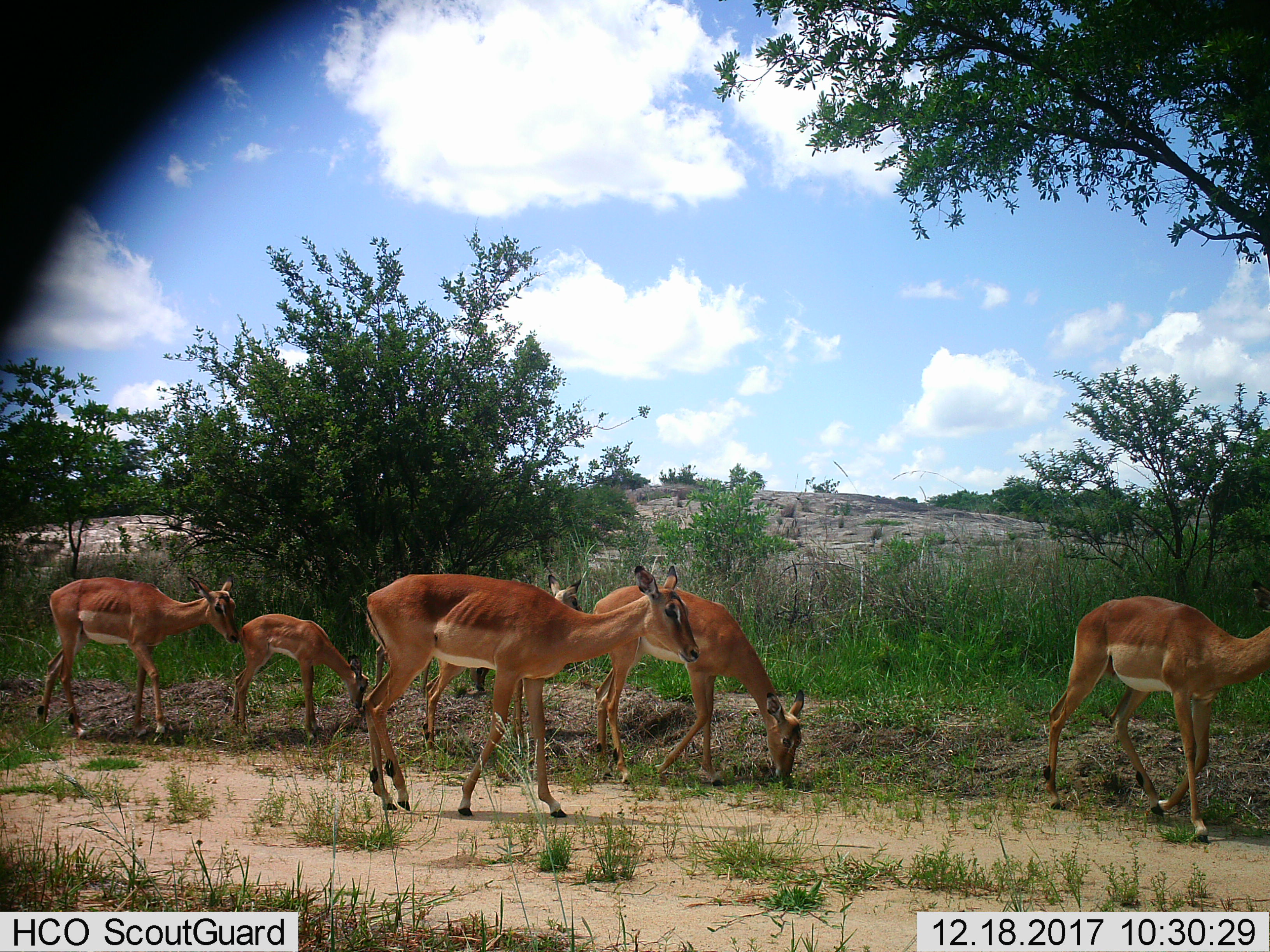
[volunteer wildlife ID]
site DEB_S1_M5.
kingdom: Animalia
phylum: Chordata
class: Mammalia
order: Artiodactyla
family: Bovidae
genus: Aepyceros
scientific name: Aepyceros melampus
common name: impala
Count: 6.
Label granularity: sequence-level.